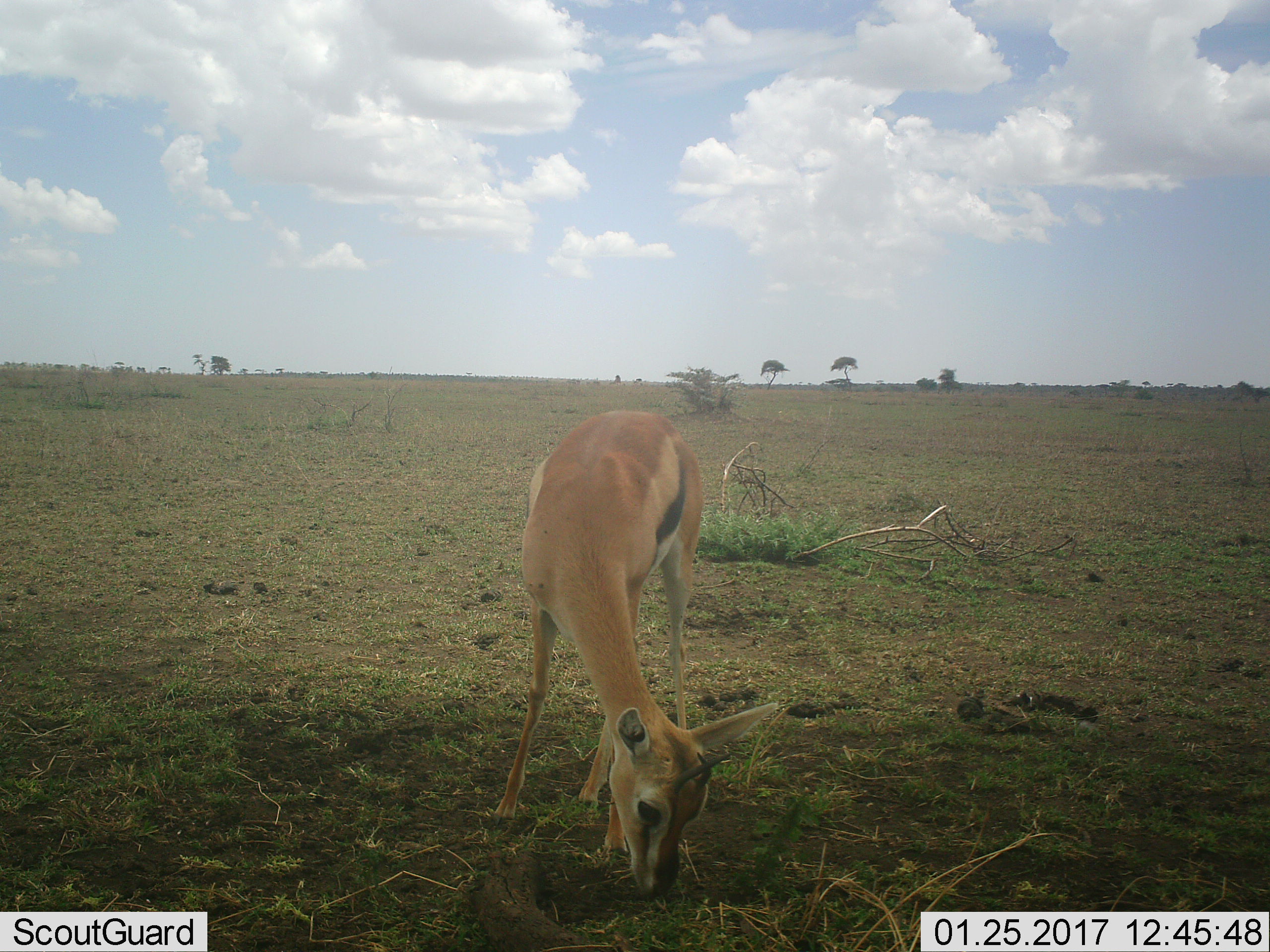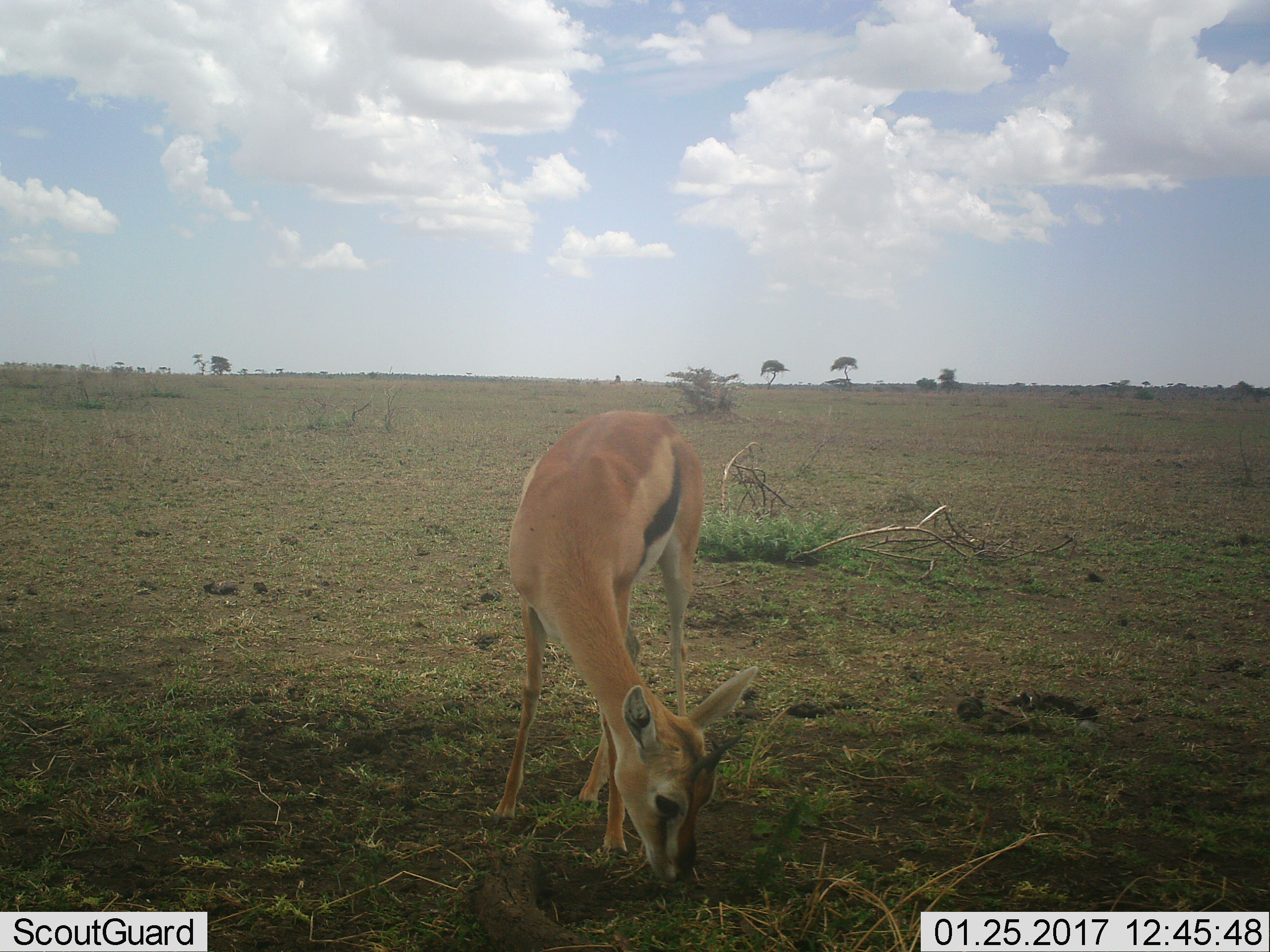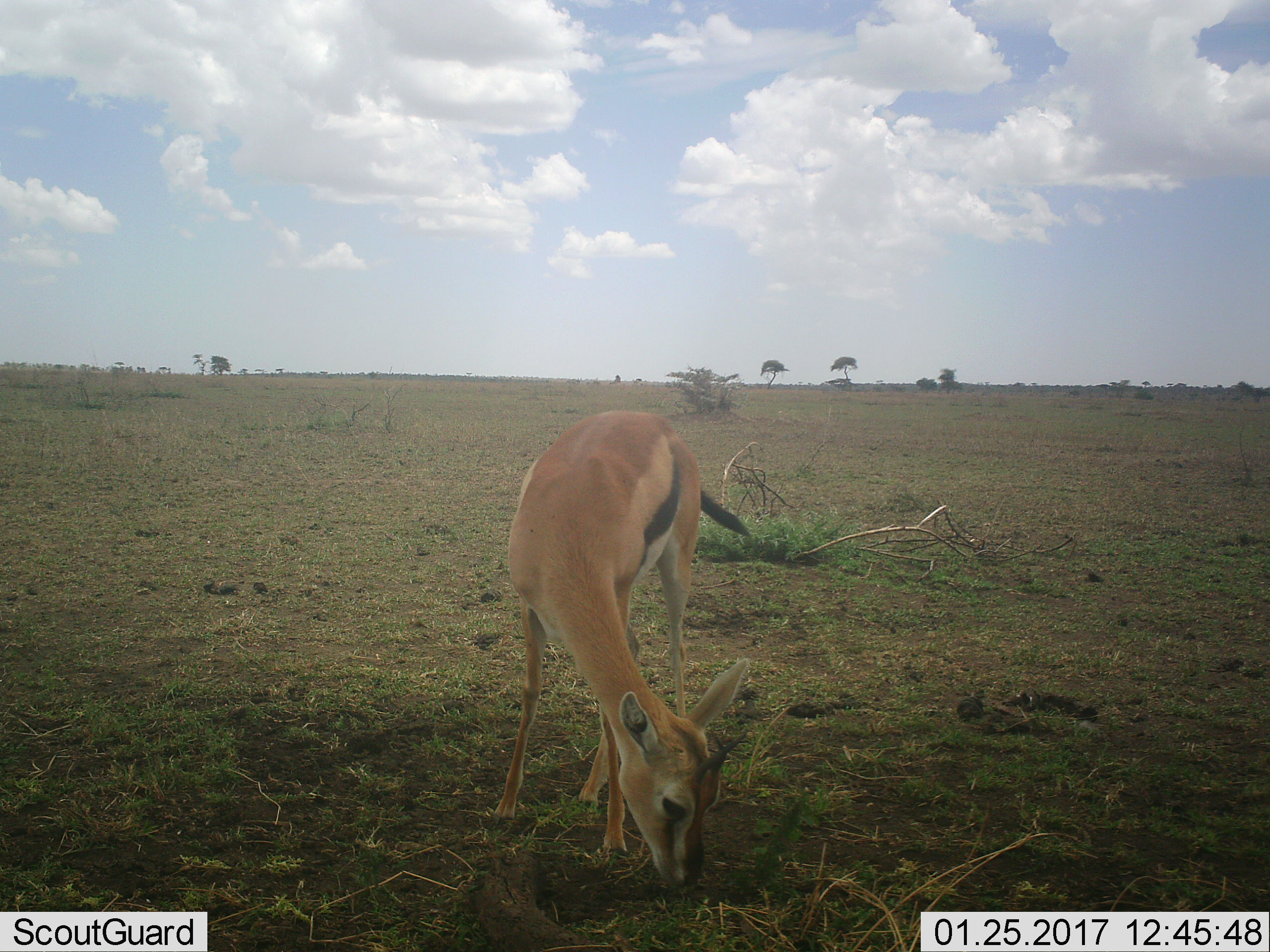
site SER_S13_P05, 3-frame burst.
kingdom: Animalia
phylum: Chordata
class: Mammalia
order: Artiodactyla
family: Bovidae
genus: Eudorcas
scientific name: Eudorcas thomsonii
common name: thomson's gazelle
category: gazellethomsons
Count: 1.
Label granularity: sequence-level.